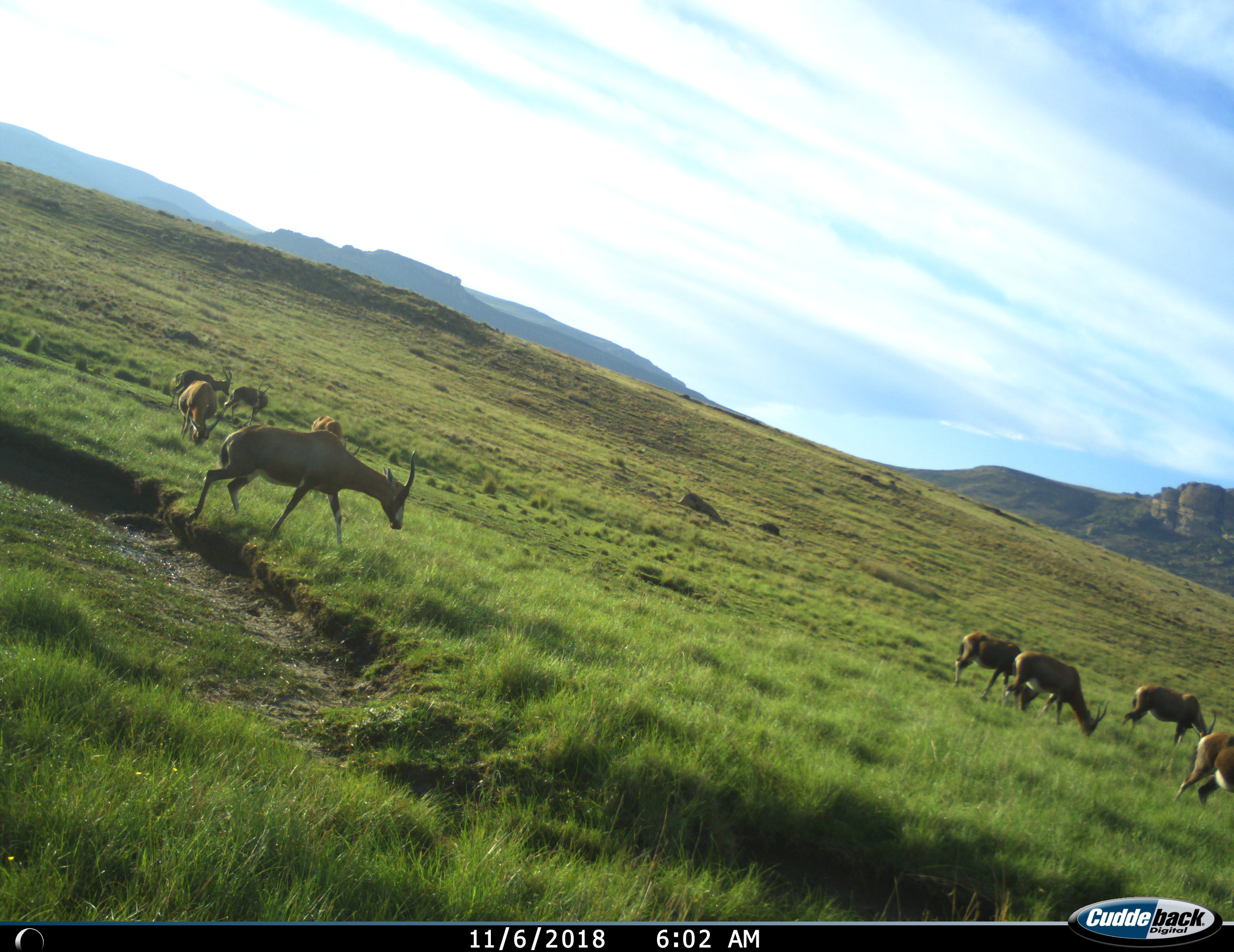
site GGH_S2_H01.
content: unidentified animal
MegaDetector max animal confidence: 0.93